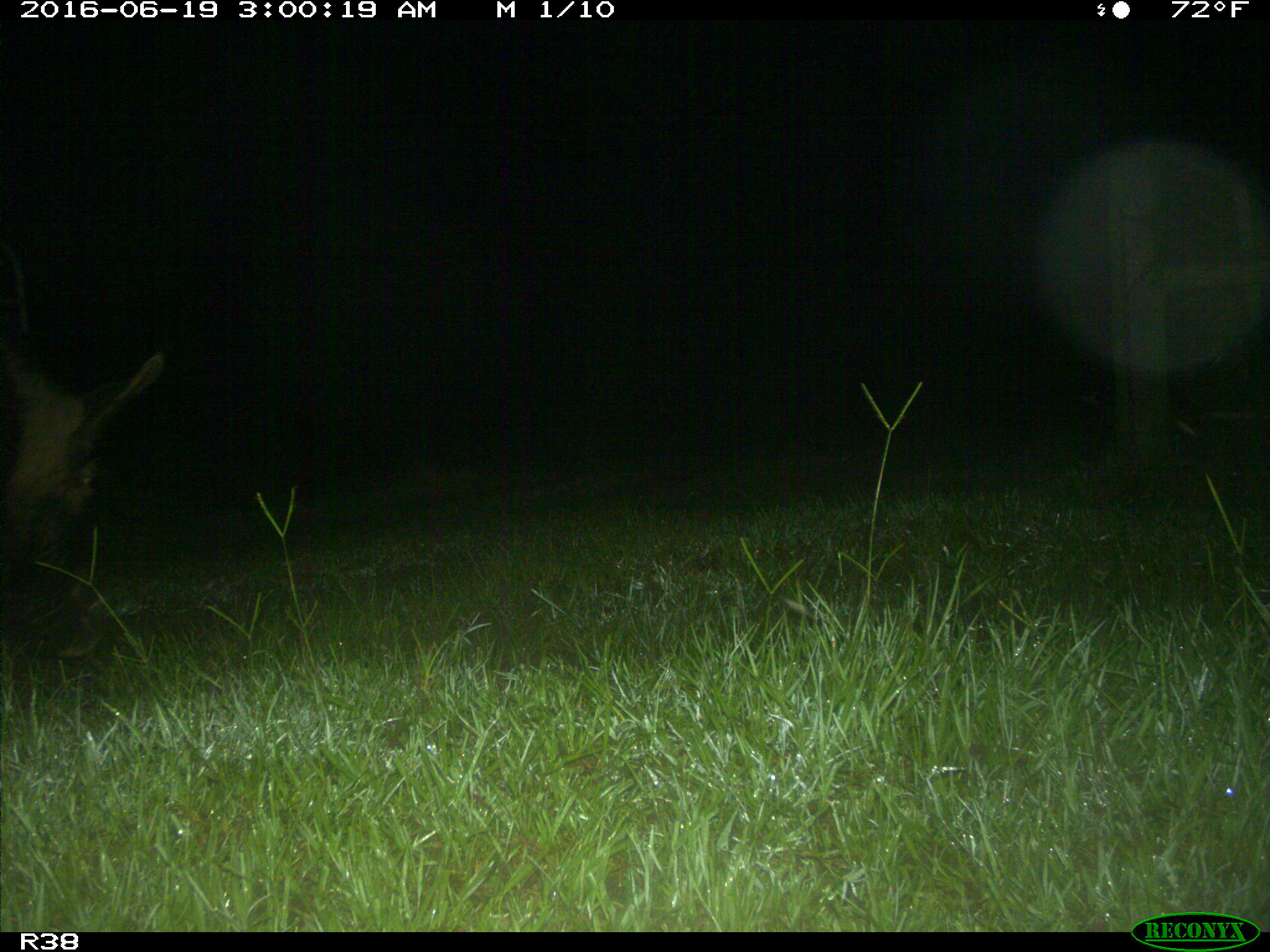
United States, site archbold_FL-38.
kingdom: Animalia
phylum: Chordata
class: Mammalia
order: Artiodactyla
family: Suidae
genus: Sus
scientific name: Sus scrofa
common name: wild boar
Sus scrofa (wild boar).